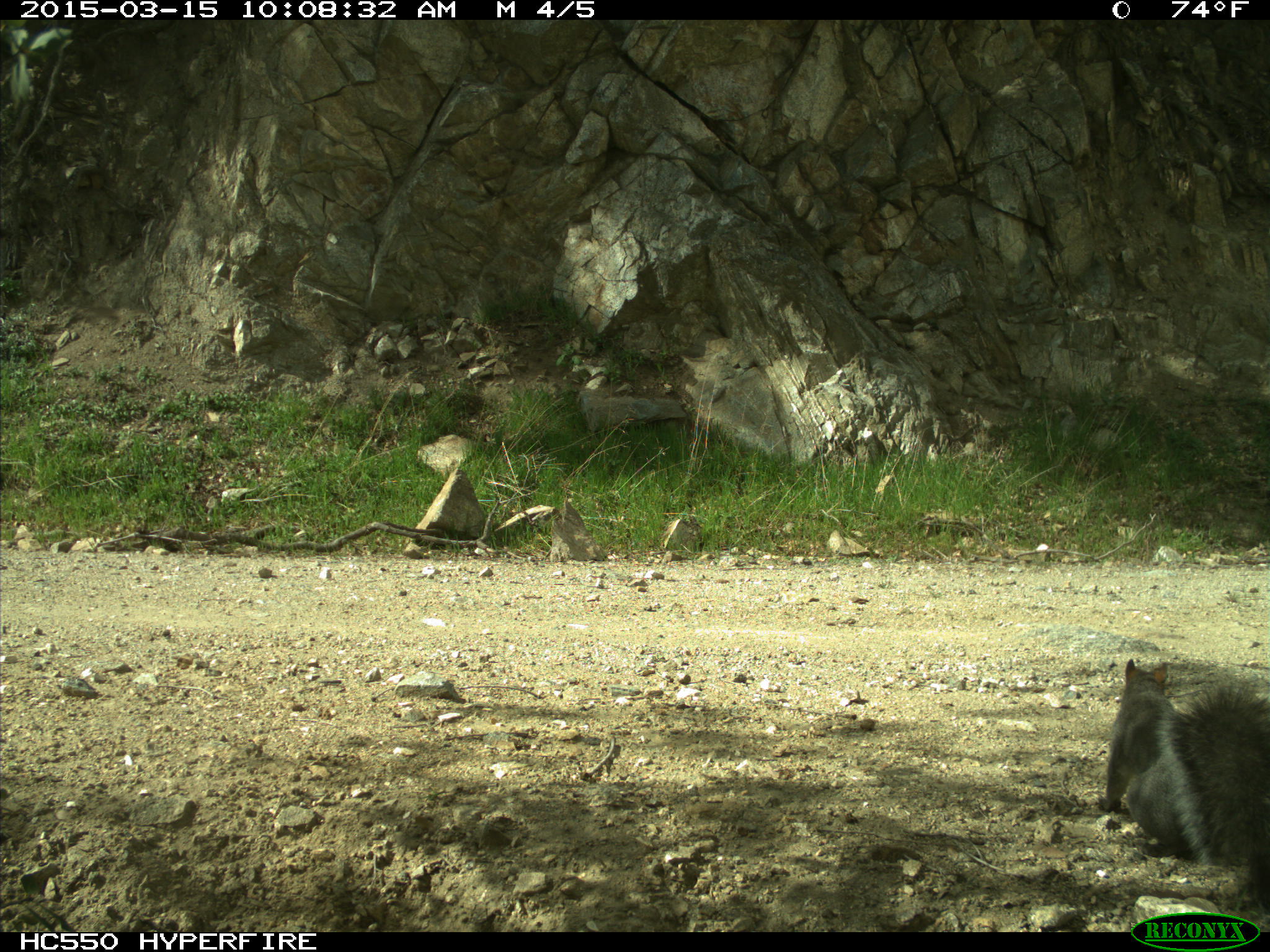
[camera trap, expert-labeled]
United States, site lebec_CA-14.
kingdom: Animalia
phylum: Chordata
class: Mammalia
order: Rodentia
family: Sciuridae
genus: Sciurus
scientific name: Sciurus carolinensis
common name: eastern gray squirrel